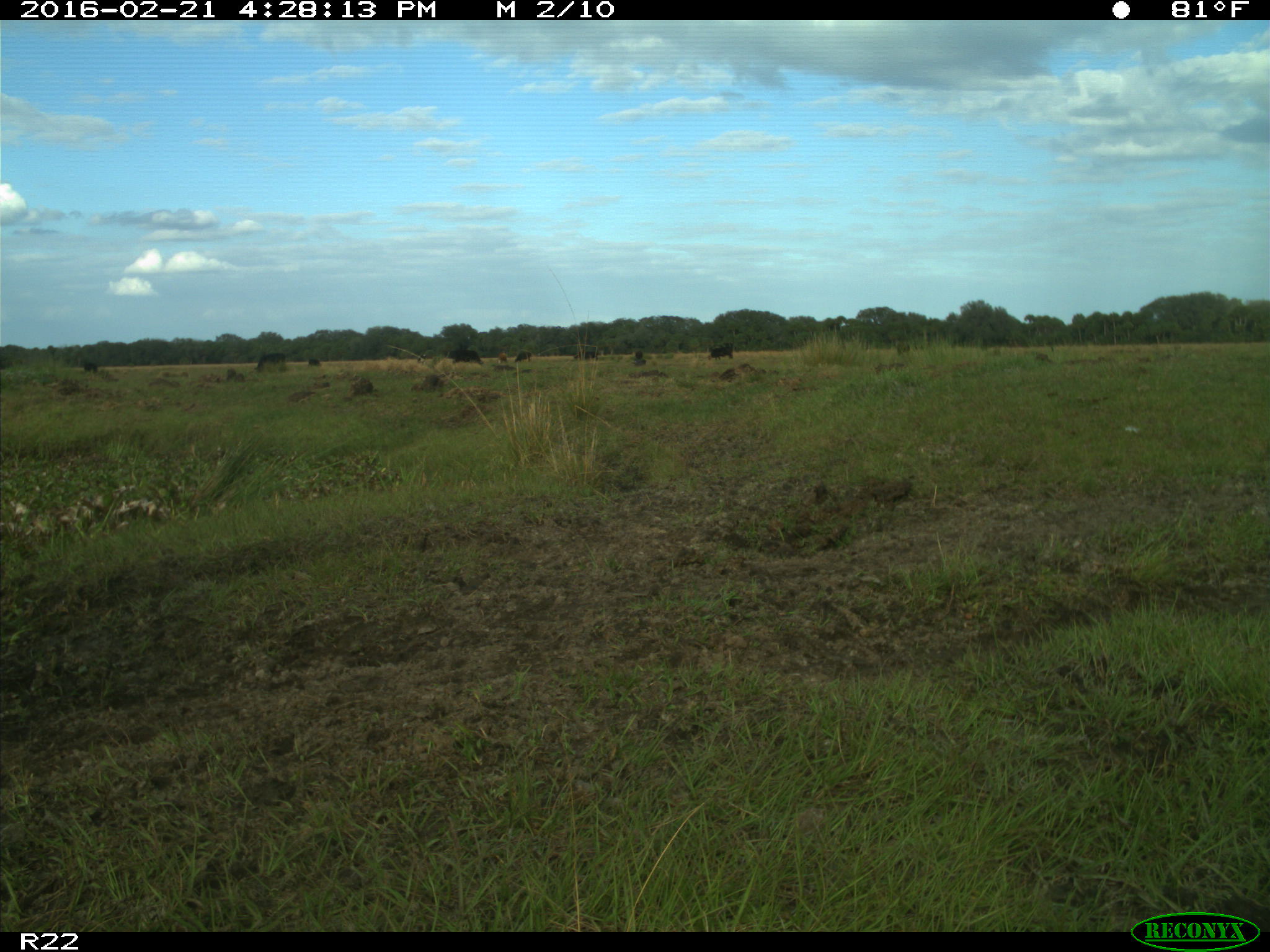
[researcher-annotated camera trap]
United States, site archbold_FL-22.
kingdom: Animalia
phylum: Chordata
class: Mammalia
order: Artiodactyla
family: Bovidae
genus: Bos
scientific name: Bos taurus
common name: domestic cow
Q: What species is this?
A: Bos taurus (domestic cow).